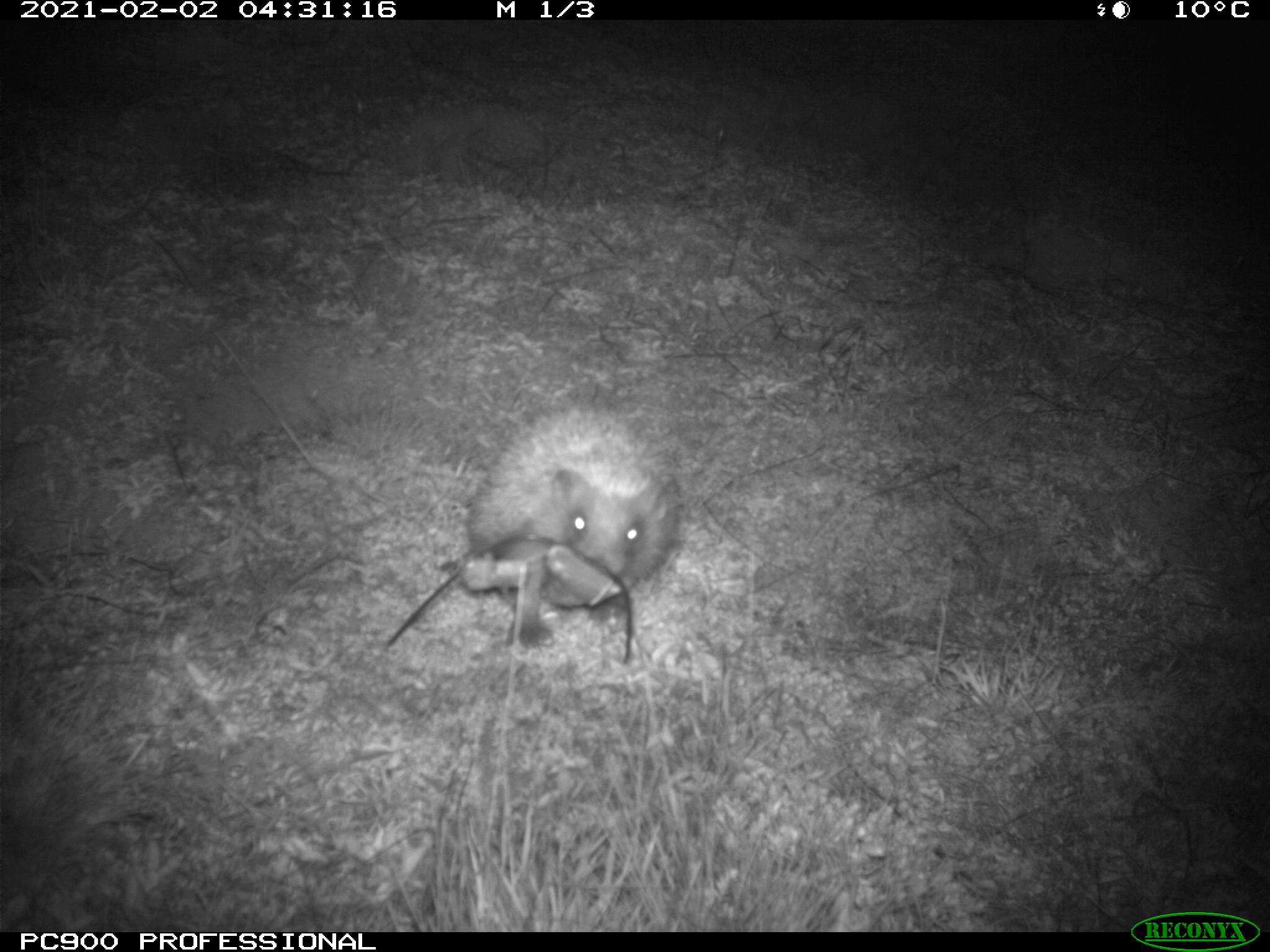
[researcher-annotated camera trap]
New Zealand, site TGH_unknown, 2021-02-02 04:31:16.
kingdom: Animalia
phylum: Chordata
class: Mammalia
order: Eulipotyphla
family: Erinaceidae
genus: Erinaceus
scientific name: Erinaceus europaeus europaeus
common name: european hedgehog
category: hedgehog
Hedgehog (european hedgehog) (Erinaceus europaeus europaeus).